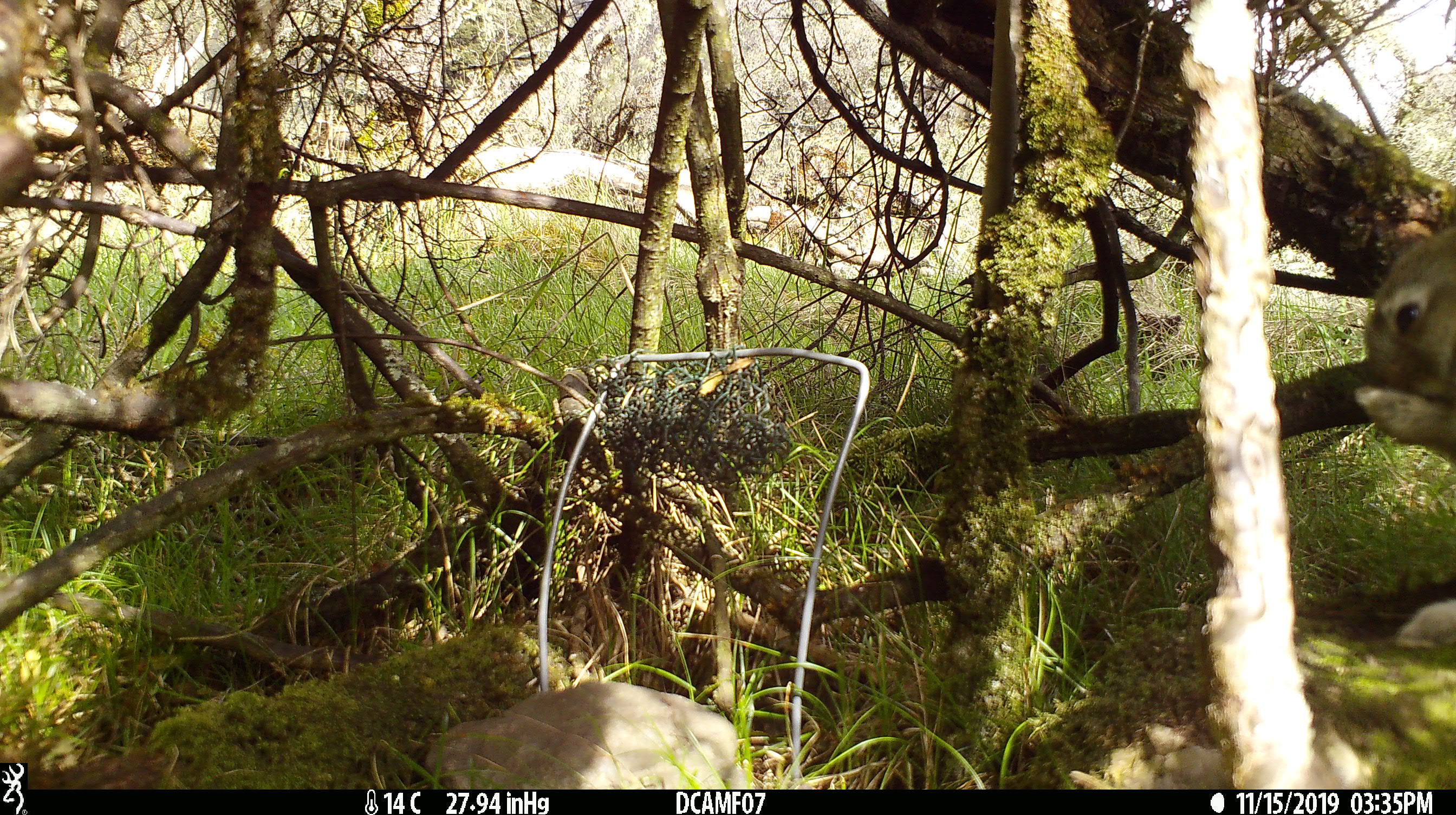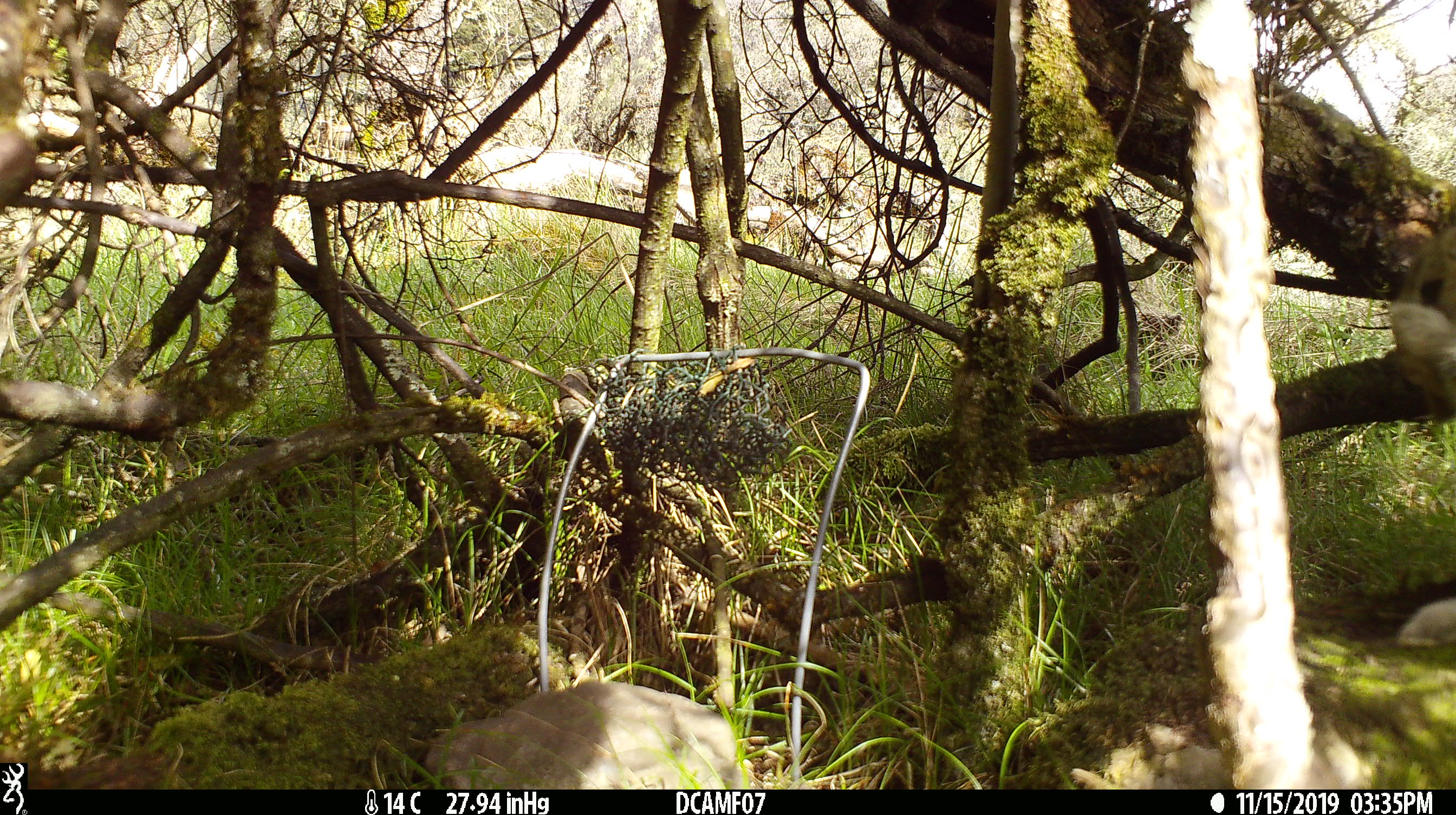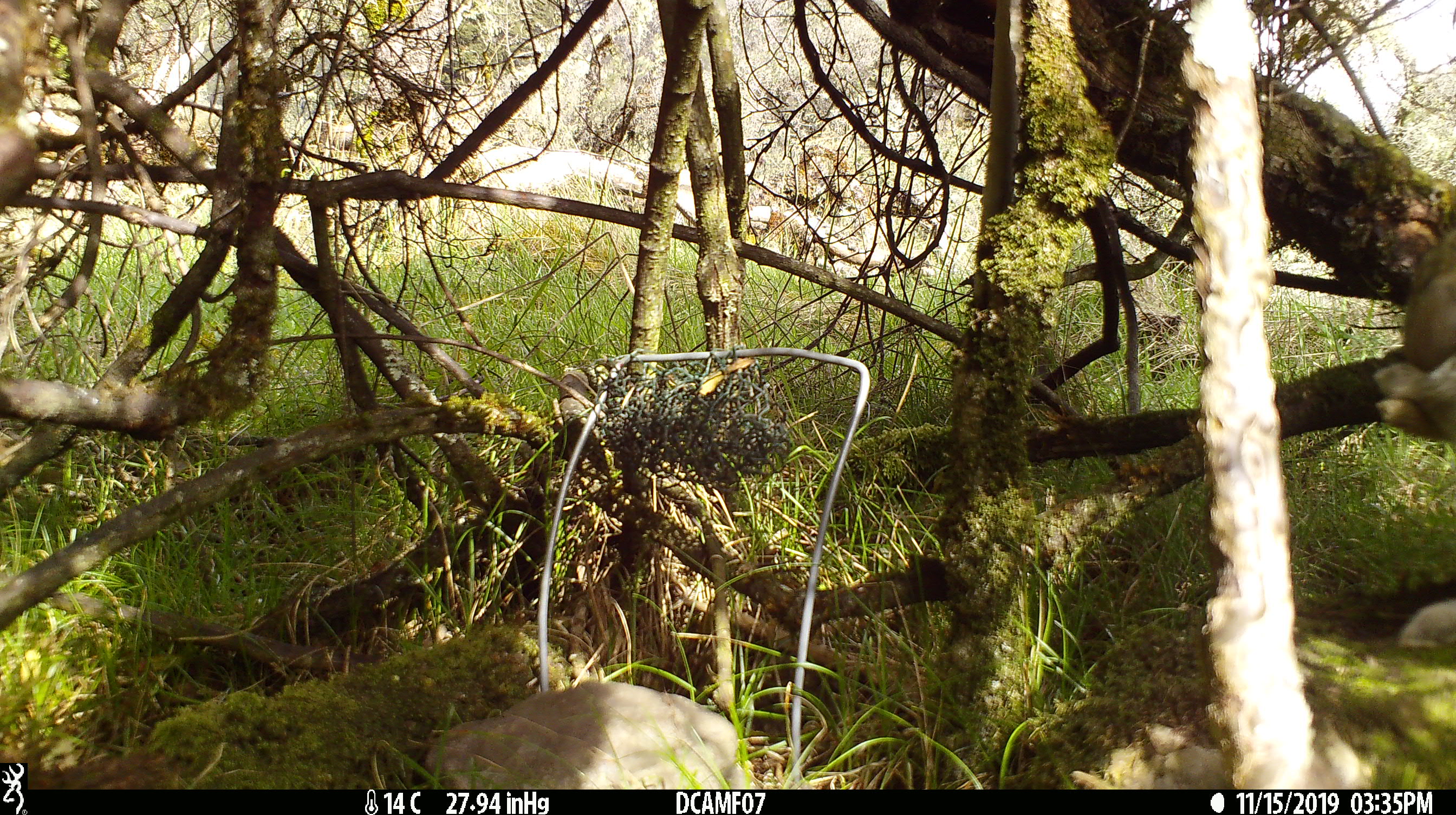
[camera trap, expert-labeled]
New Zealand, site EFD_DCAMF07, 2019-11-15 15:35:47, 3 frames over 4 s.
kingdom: Animalia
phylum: Chordata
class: Mammalia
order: Lagomorpha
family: Leporidae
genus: Oryctolagus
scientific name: Oryctolagus cuniculus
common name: european rabbit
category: rabbit